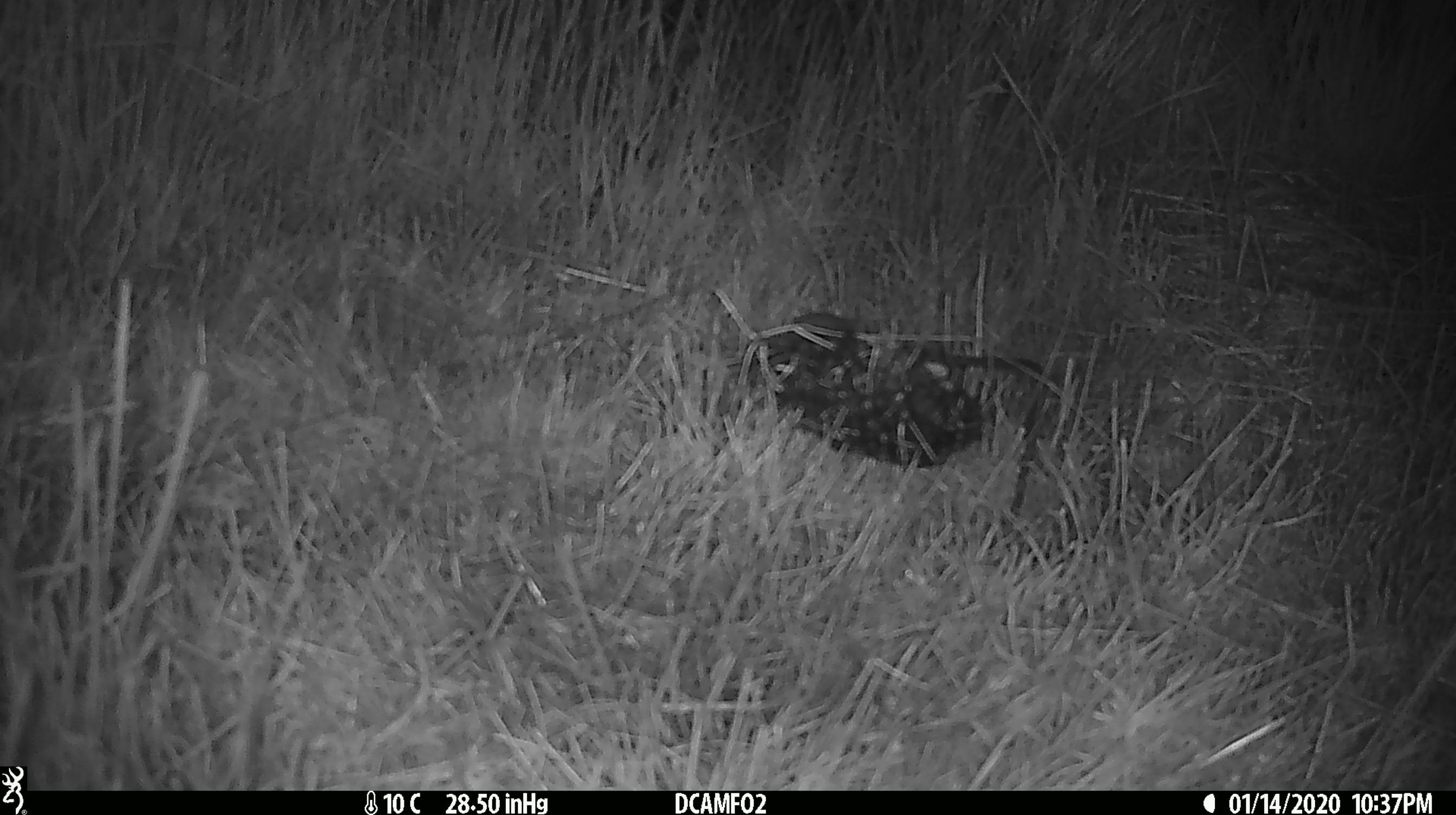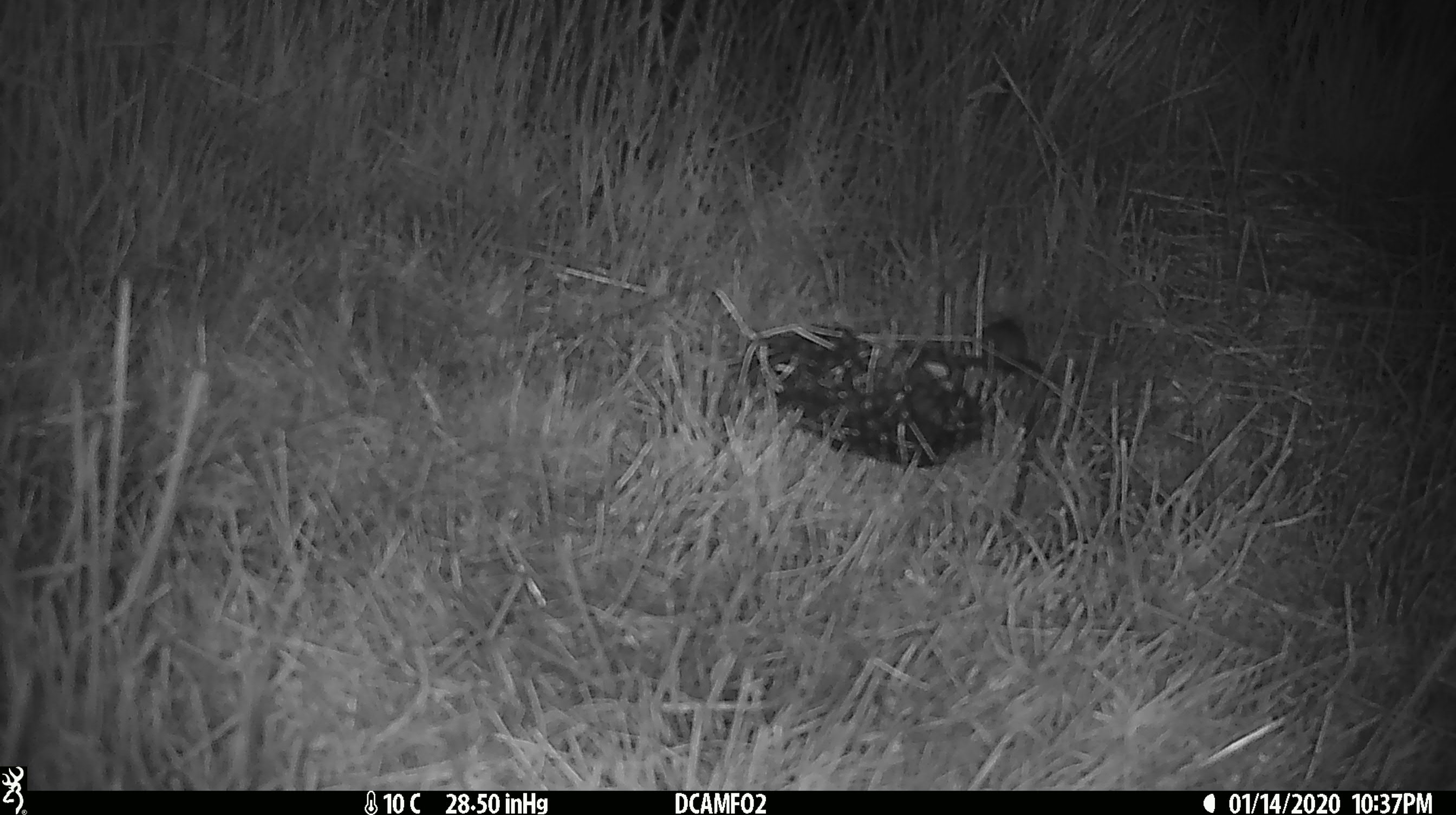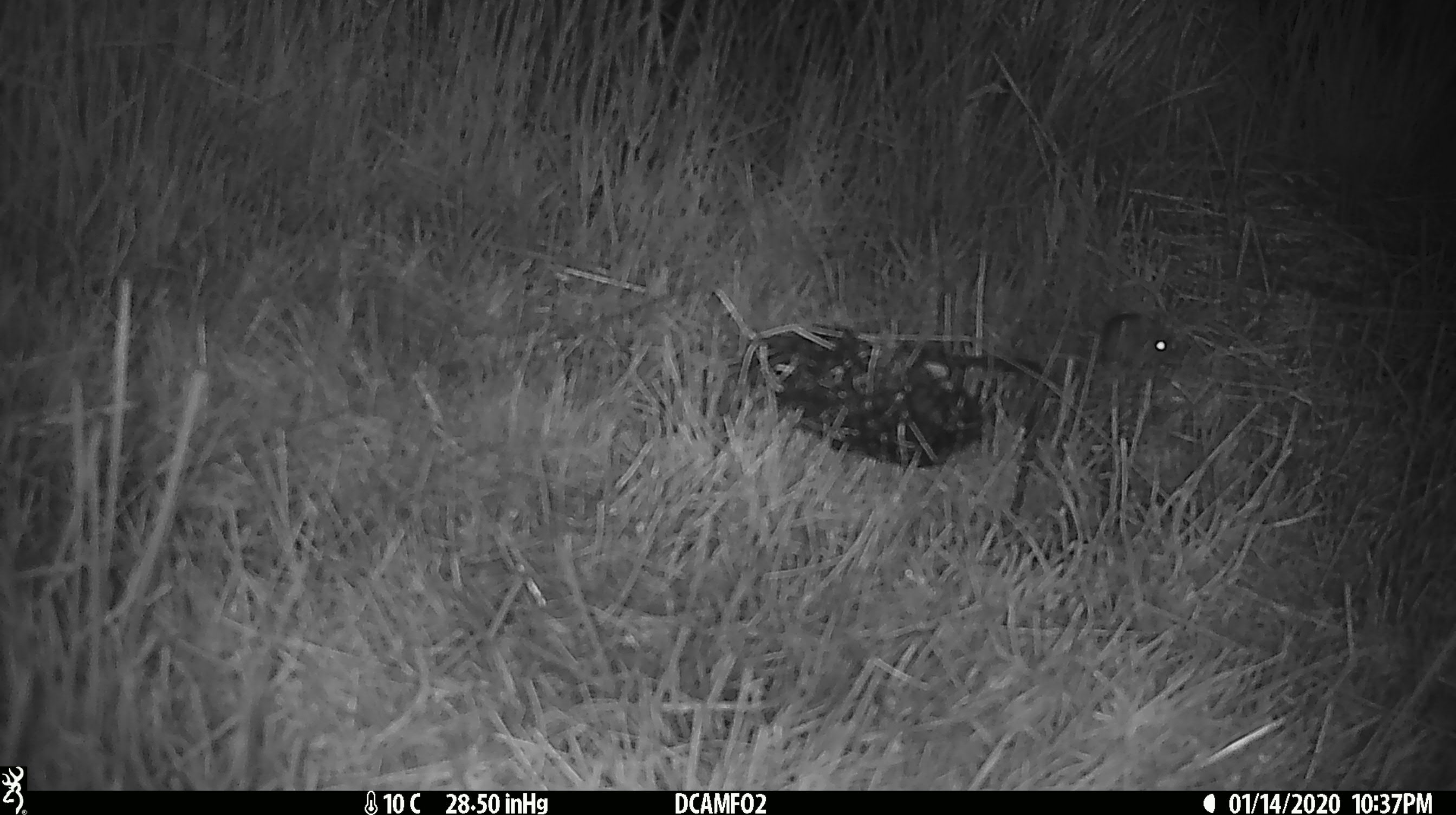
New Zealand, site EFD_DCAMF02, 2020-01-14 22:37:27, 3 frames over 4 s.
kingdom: Animalia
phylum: Chordata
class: Mammalia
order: Rodentia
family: Muridae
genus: Mus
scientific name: Mus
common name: mouse